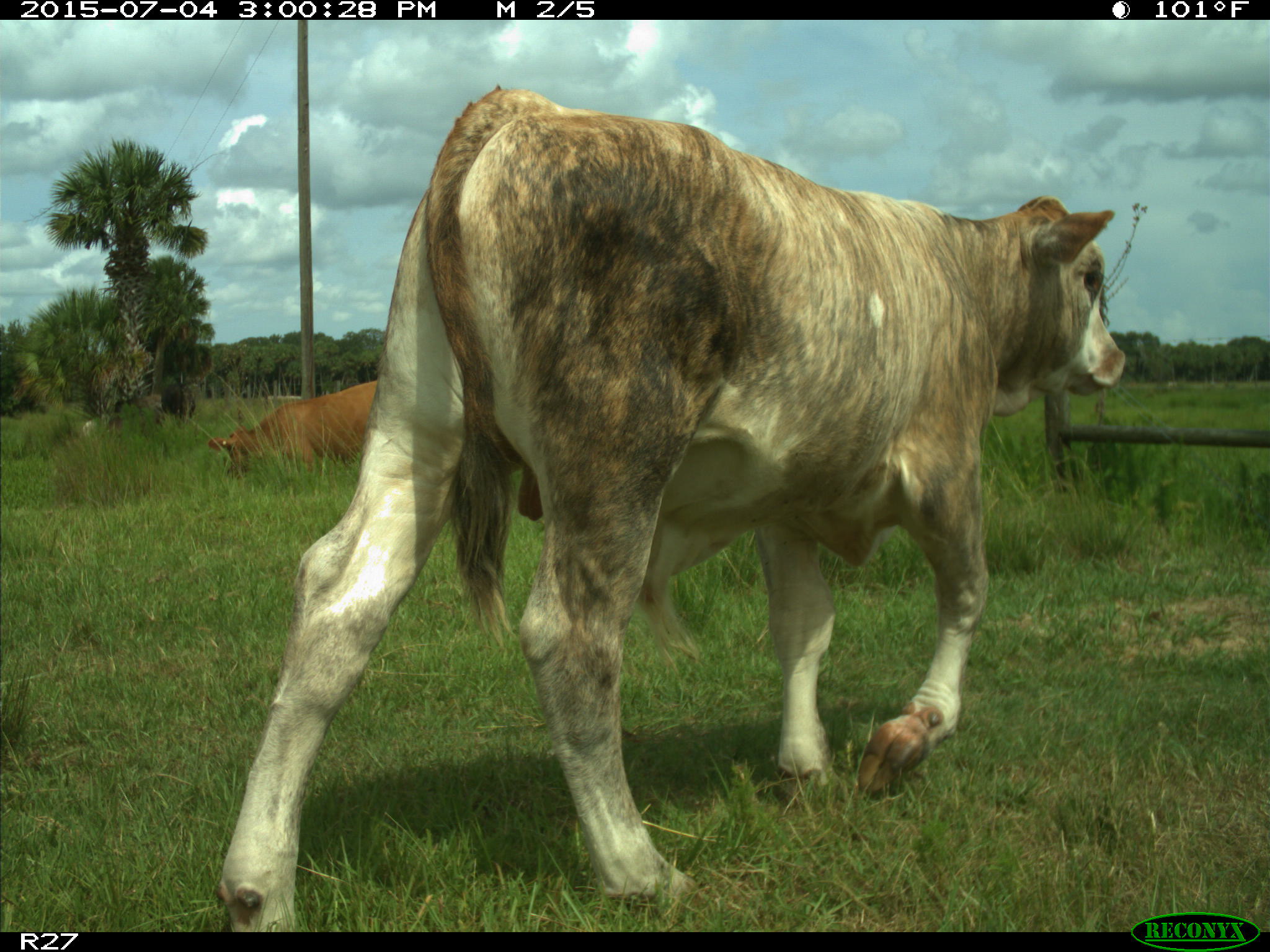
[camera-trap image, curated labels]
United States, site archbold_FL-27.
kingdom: Animalia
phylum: Chordata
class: Mammalia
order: Artiodactyla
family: Bovidae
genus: Bos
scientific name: Bos taurus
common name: domestic cow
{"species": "Bos taurus (domestic cow)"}